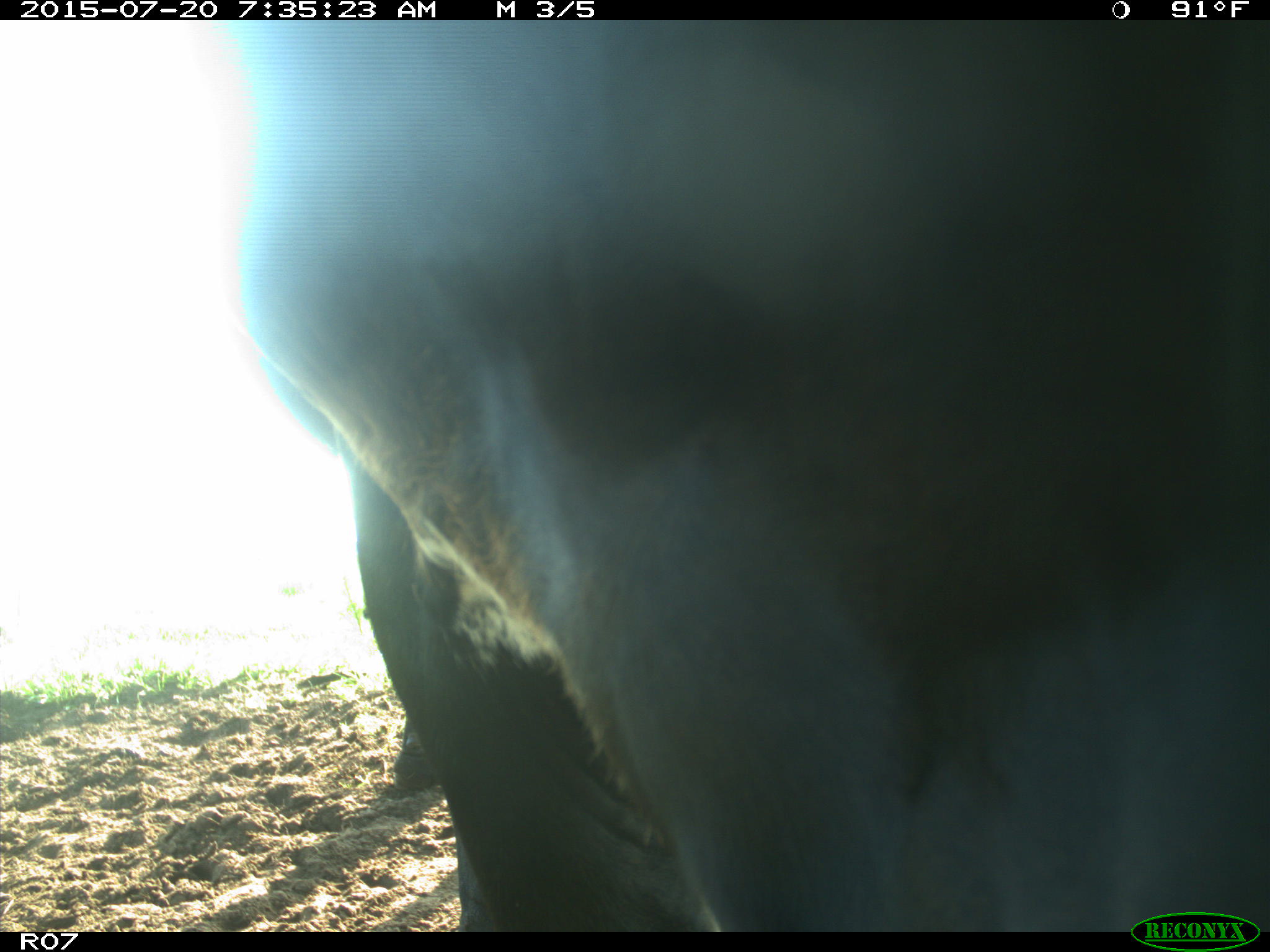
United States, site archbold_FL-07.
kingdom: Animalia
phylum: Chordata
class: Mammalia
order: Artiodactyla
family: Bovidae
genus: Bos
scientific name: Bos taurus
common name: domestic cow